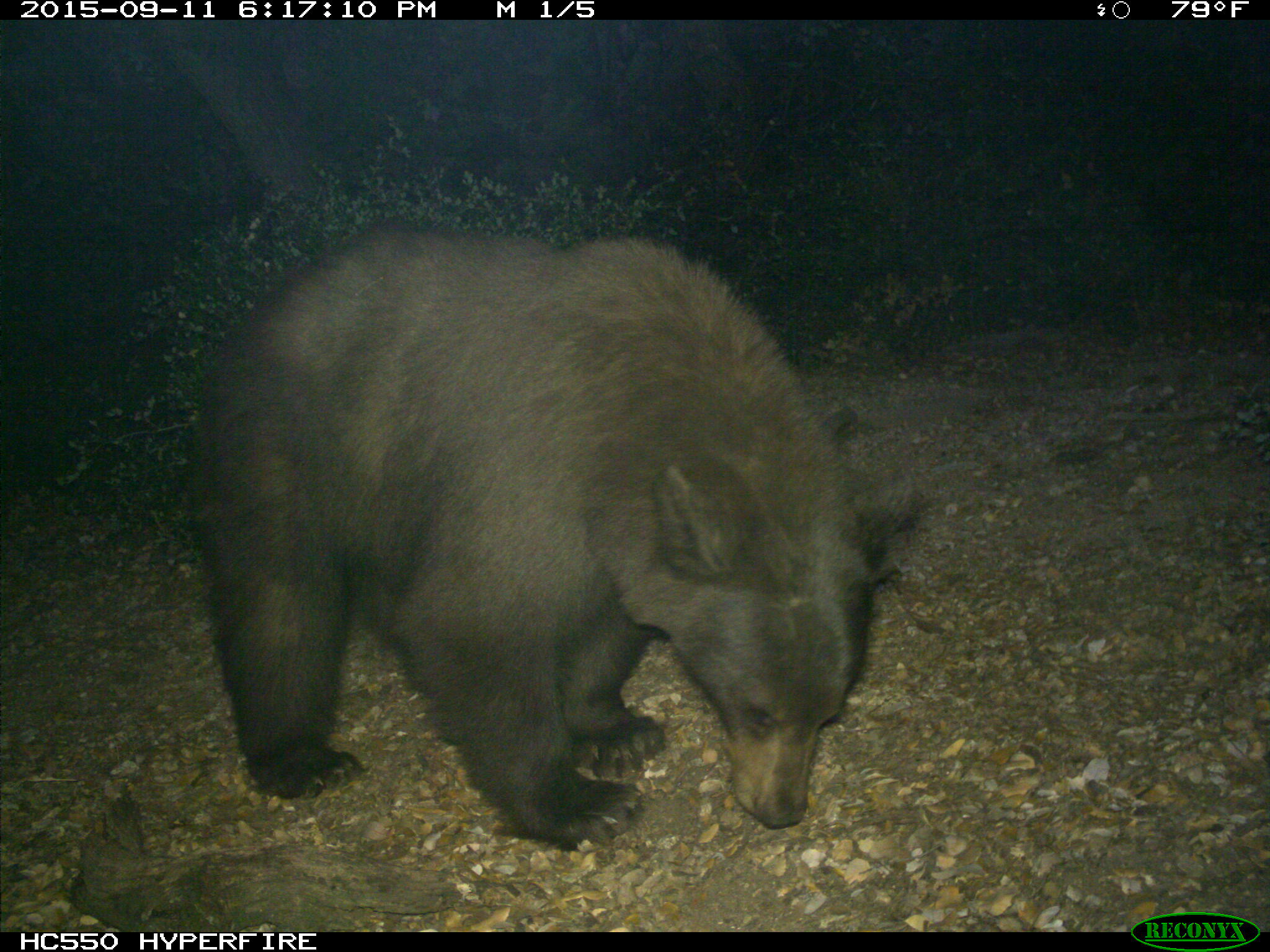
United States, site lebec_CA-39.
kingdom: Animalia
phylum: Chordata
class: Mammalia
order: Carnivora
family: Ursidae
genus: Ursus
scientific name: Ursus americanus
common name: american black bear